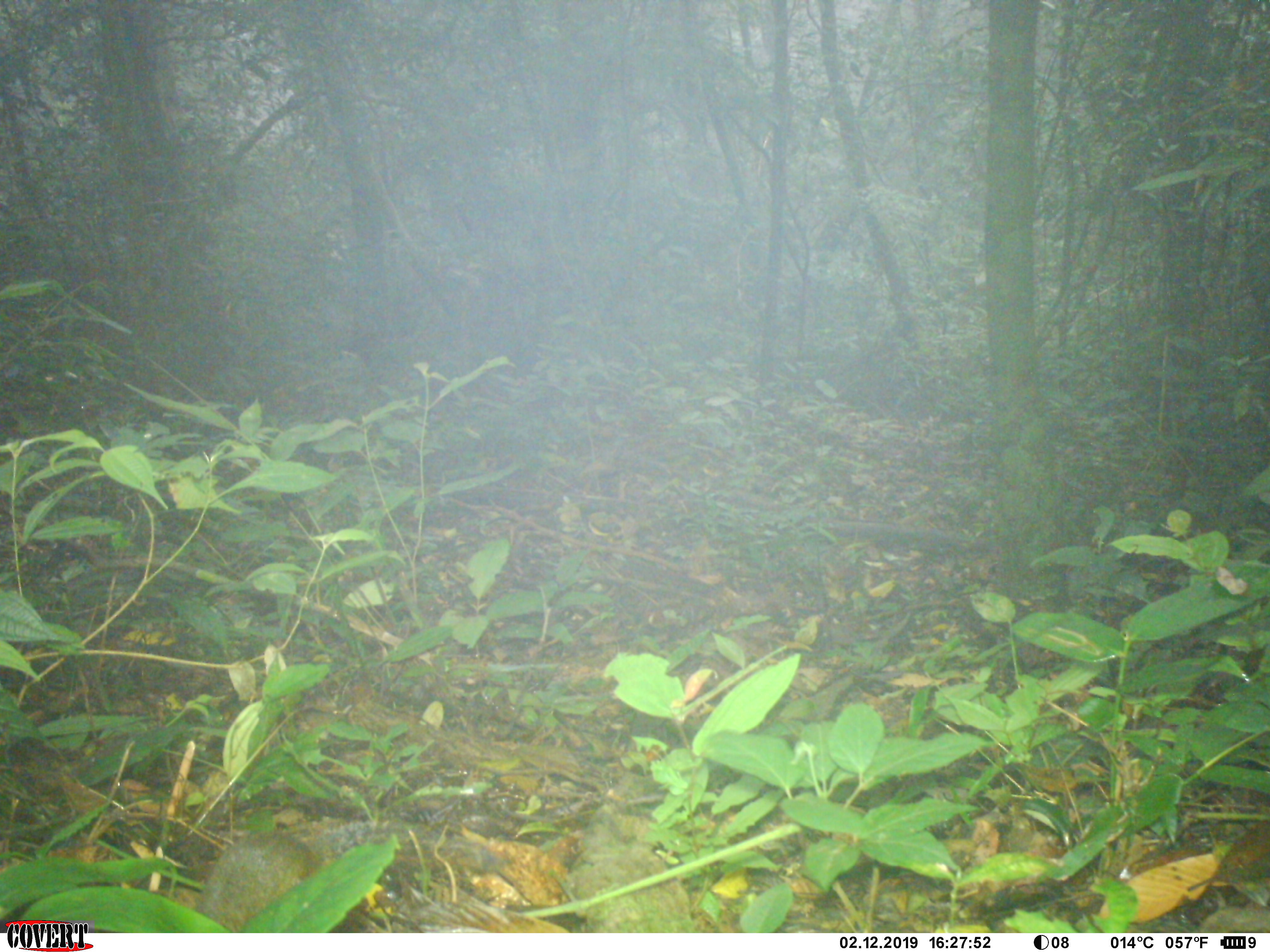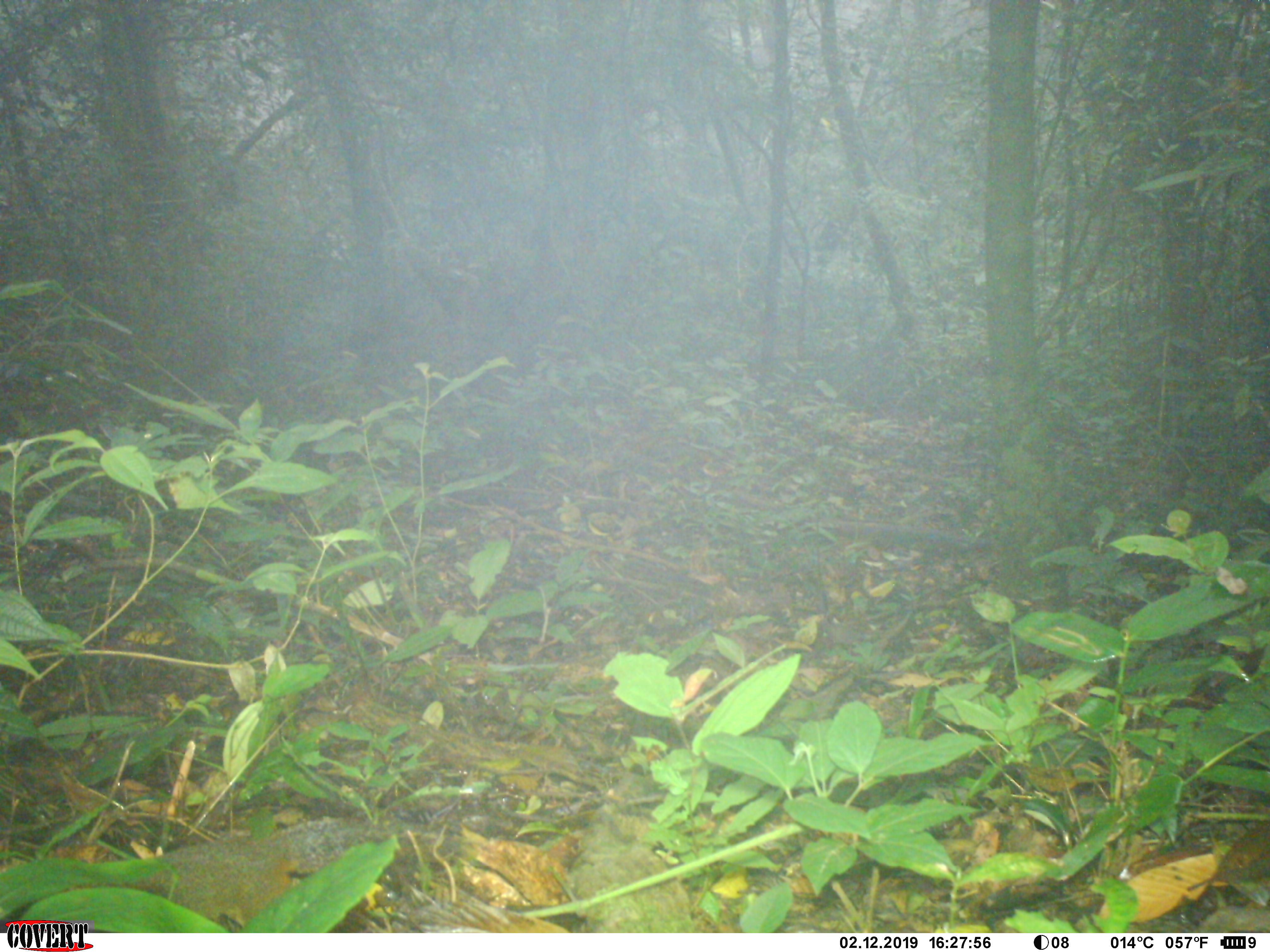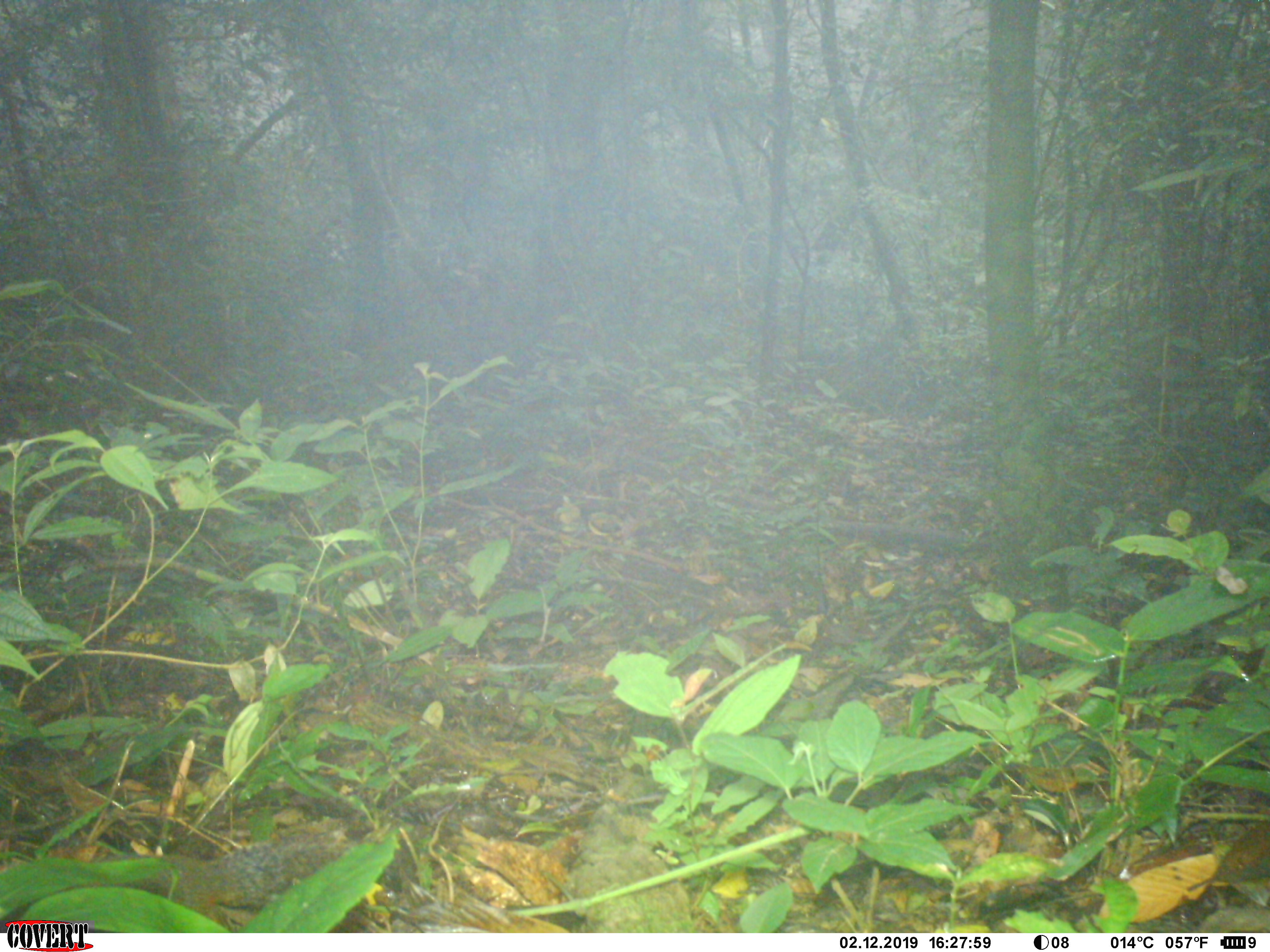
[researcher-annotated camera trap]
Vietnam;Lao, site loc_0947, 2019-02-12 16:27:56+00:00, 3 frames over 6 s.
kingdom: Animalia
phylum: Chordata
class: Mammalia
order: Rodentia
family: Sciuridae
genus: Dremomys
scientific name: Dremomys rufigenis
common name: red-cheeked squirrel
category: red cheeked squirrel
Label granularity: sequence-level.